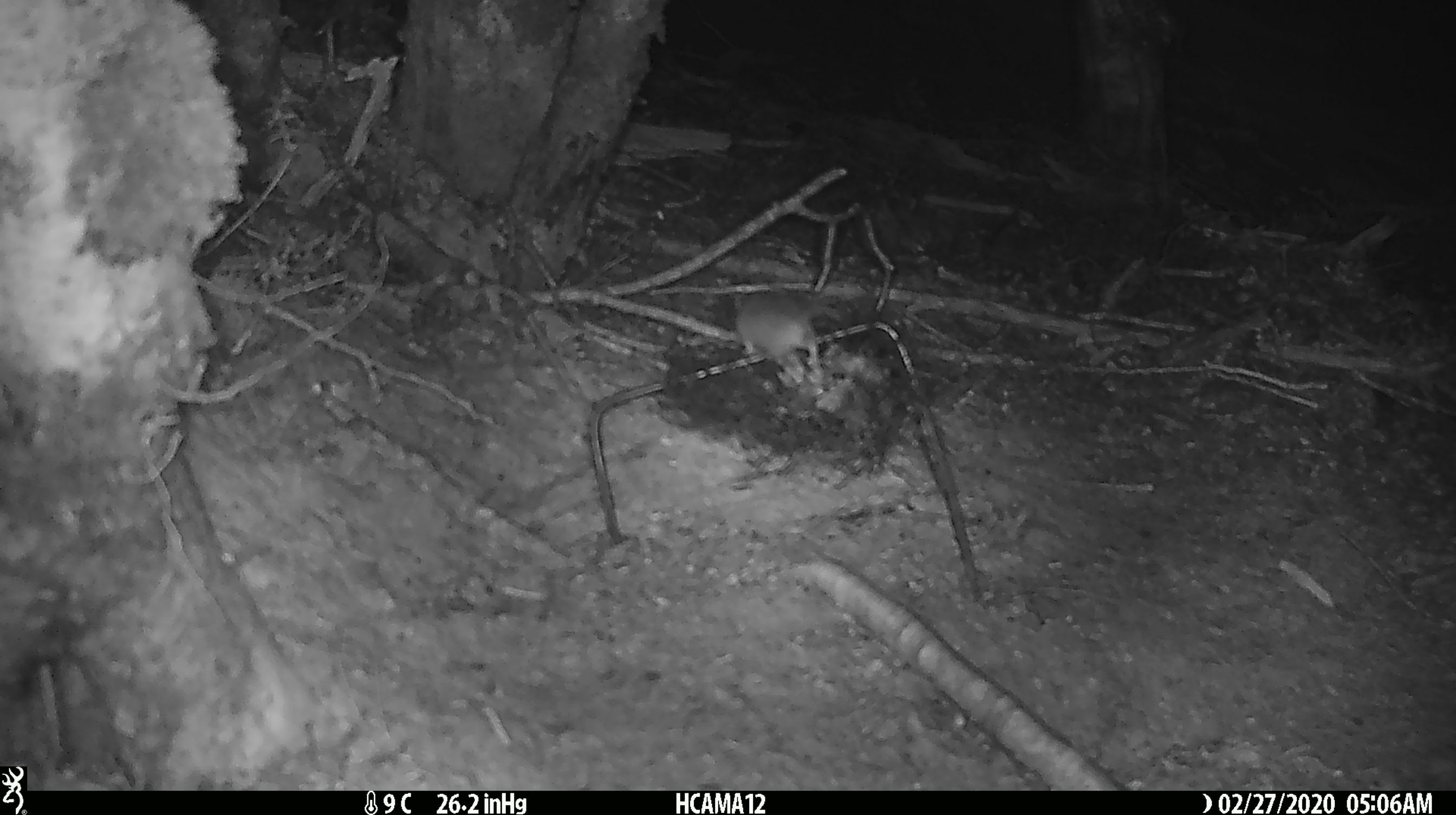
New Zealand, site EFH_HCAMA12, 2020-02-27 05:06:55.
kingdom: Animalia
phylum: Chordata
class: Mammalia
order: Rodentia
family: Muridae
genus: Mus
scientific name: Mus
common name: mouse